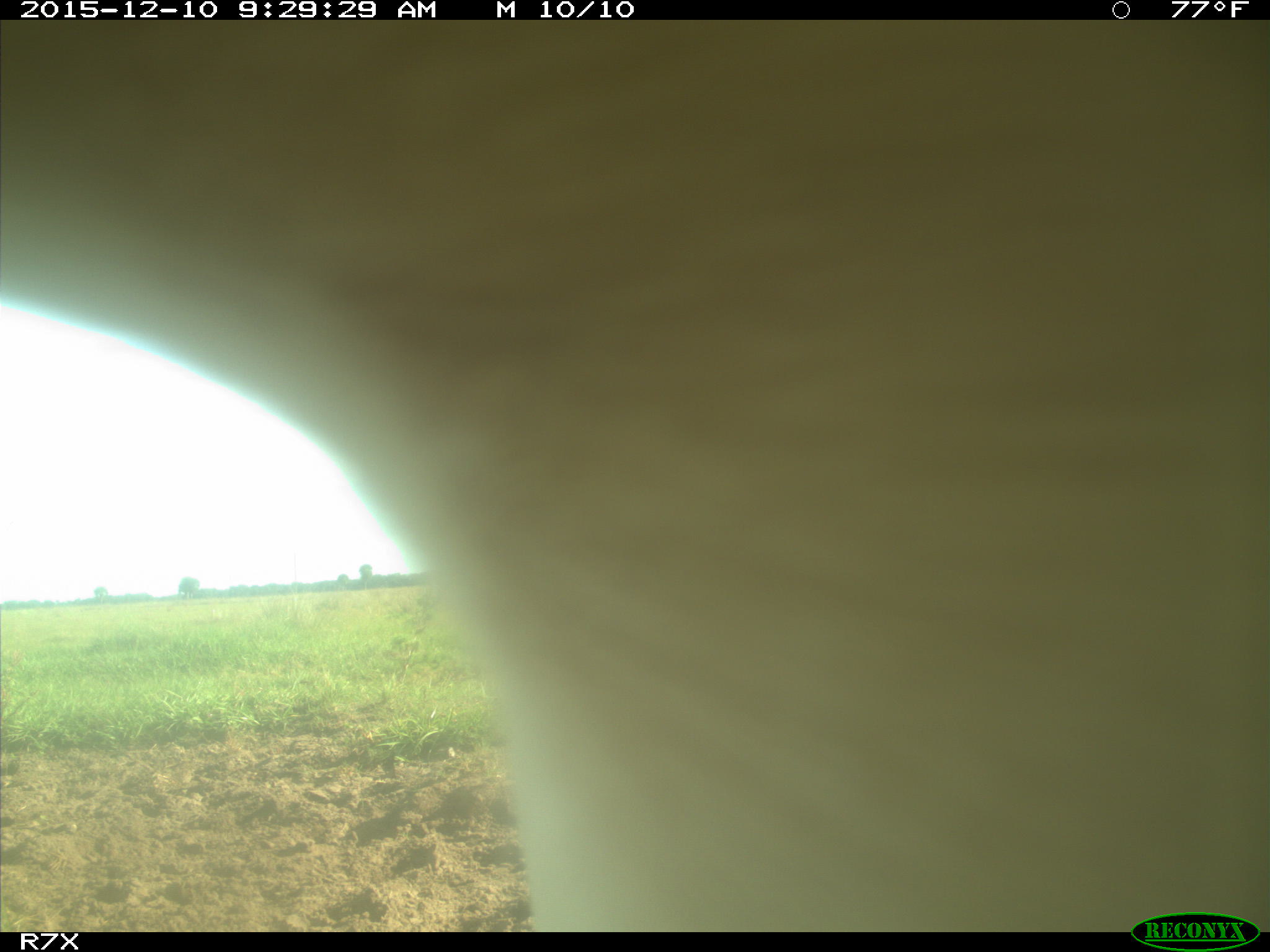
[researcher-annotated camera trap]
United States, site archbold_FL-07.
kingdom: Animalia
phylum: Chordata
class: Mammalia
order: Artiodactyla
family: Bovidae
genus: Bos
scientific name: Bos taurus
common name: domestic cow